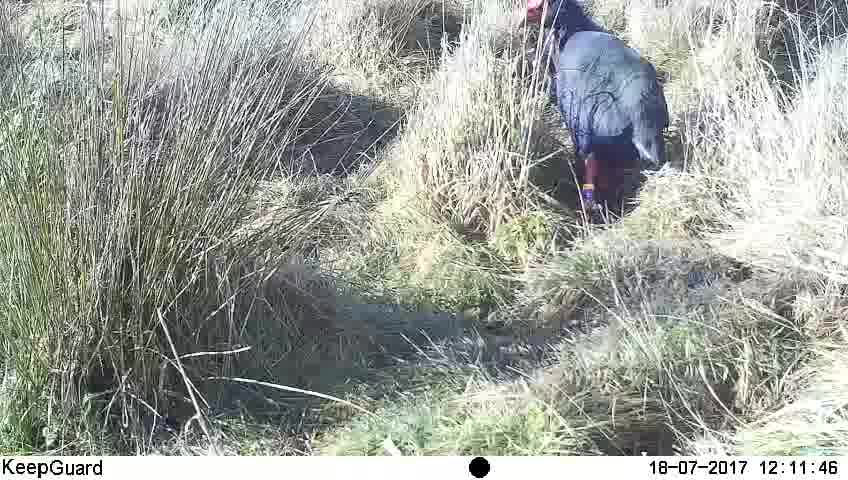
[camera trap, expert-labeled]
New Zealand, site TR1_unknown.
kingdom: Animalia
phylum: Chordata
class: Aves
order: Gruiformes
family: Rallidae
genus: Porphyrio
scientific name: Porphyrio mantelli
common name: takahe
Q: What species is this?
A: Takahe (Porphyrio mantelli).